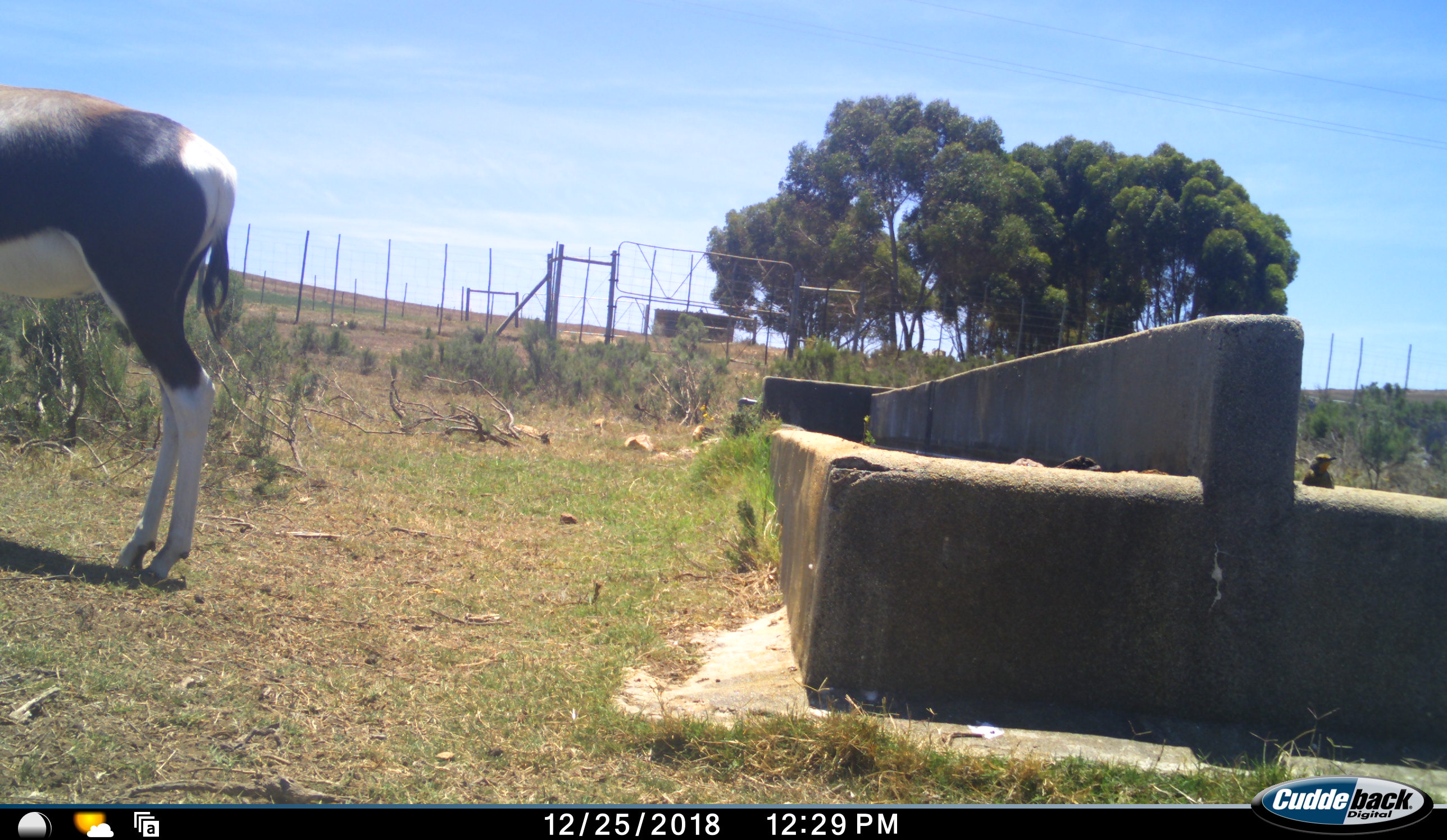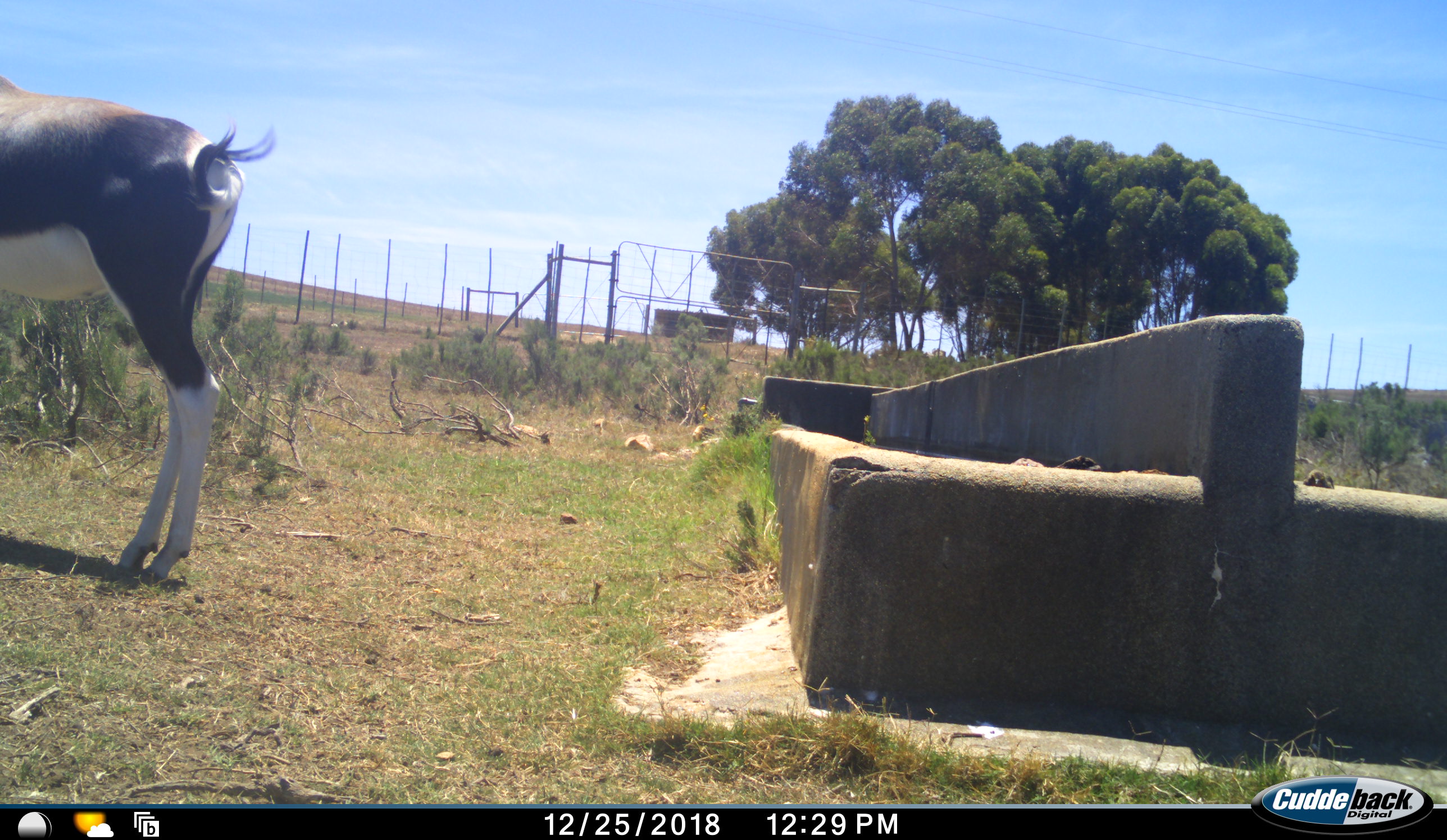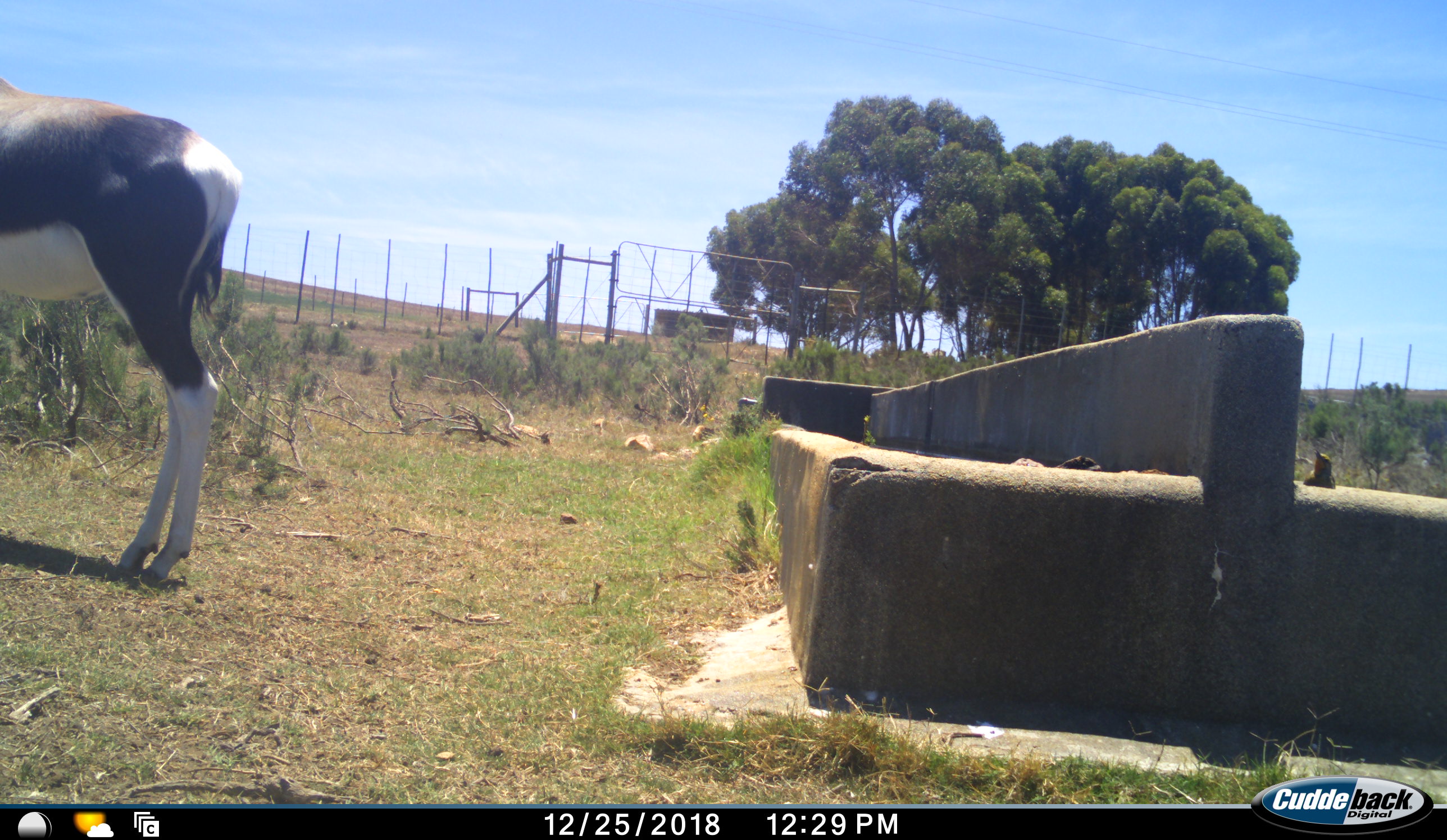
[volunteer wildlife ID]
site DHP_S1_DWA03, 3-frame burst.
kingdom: Animalia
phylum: Chordata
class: Aves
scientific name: Aves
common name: bird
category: birdother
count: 1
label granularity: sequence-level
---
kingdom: Animalia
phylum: Chordata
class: Mammalia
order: Artiodactyla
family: Bovidae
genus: Damaliscus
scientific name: Damaliscus pygargus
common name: bontebok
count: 1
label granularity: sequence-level